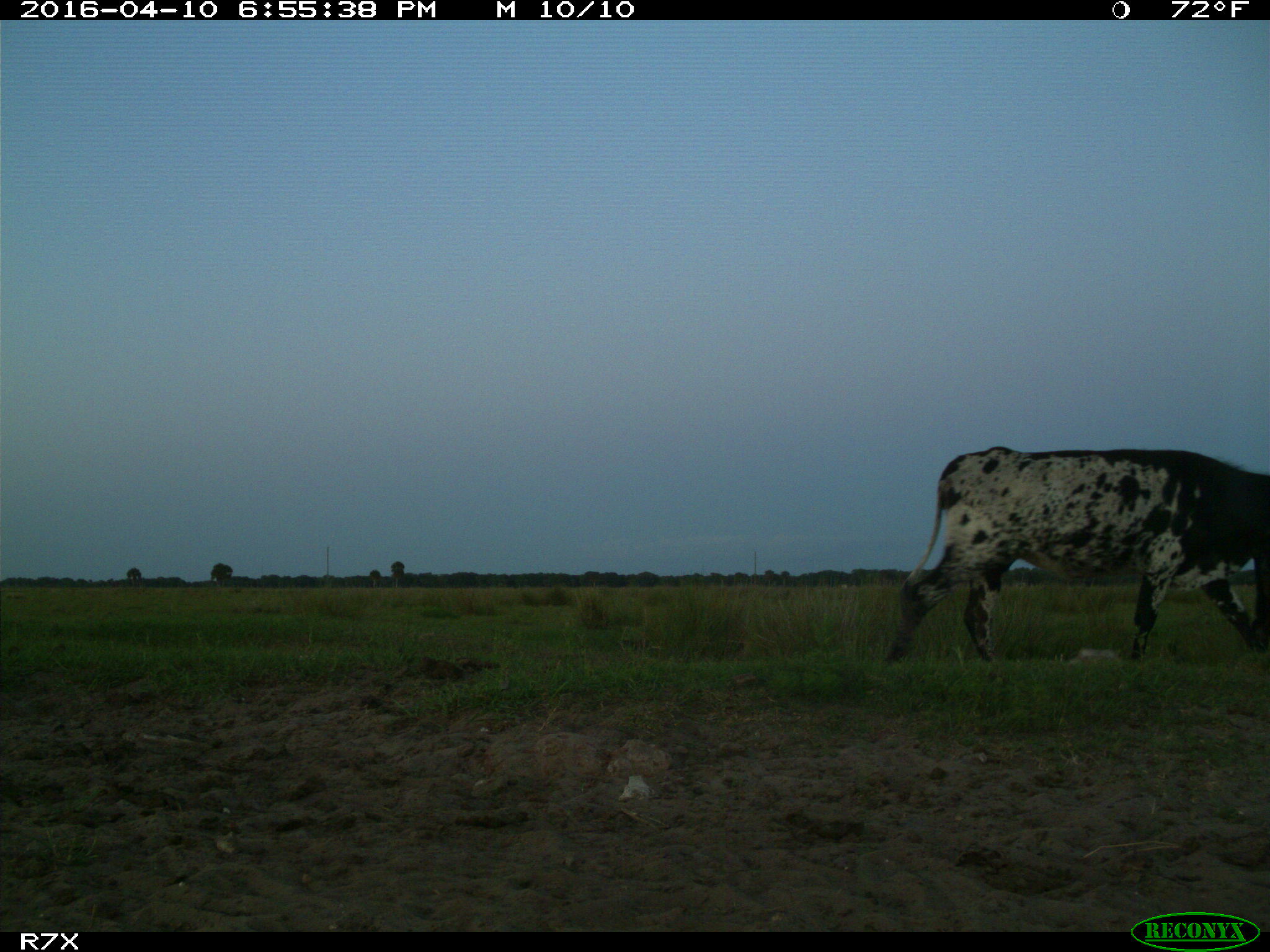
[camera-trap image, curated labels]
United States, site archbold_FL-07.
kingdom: Animalia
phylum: Chordata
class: Mammalia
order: Artiodactyla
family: Bovidae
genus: Bos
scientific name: Bos taurus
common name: domestic cow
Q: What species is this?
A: Bos taurus (domestic cow).